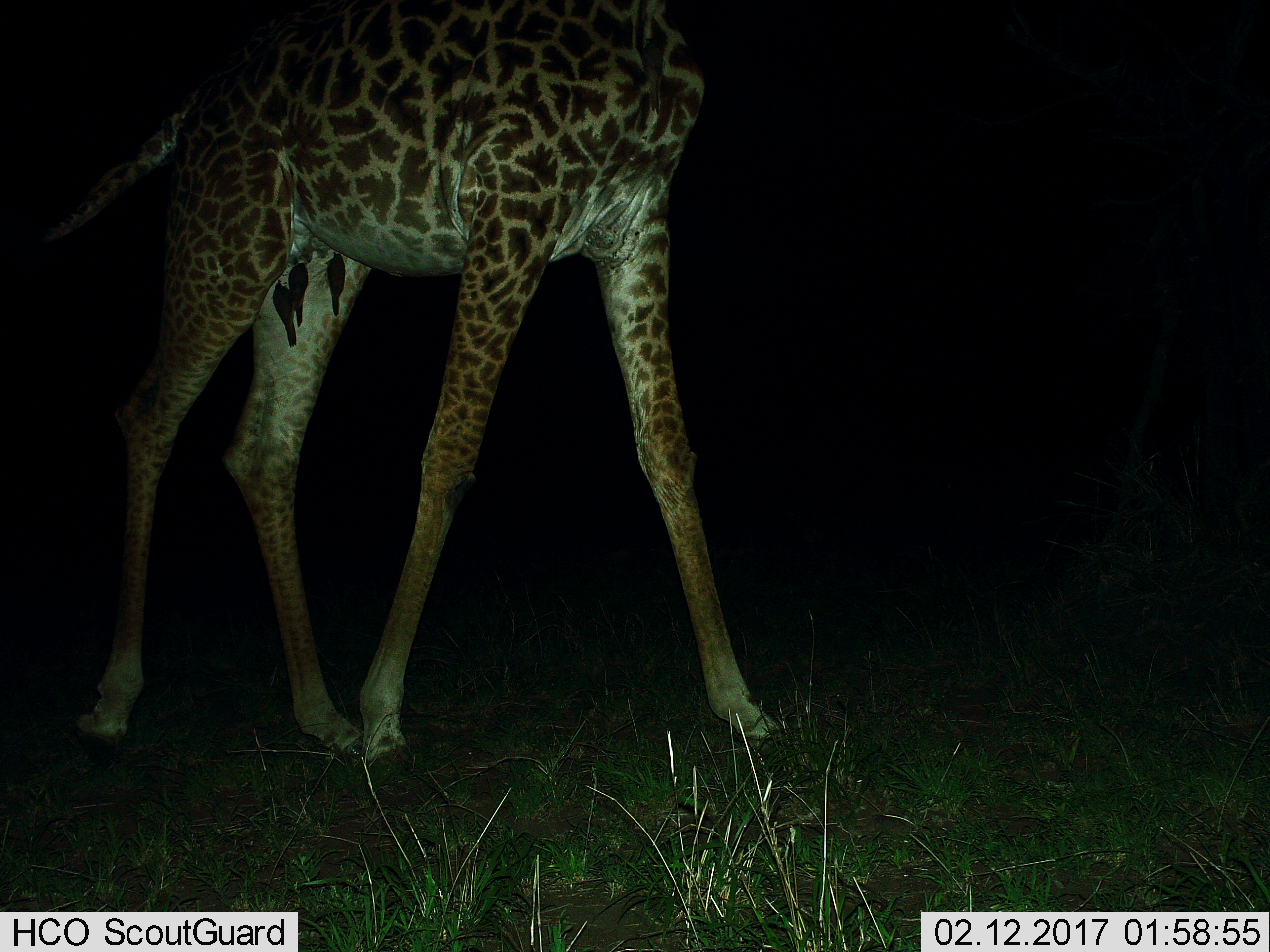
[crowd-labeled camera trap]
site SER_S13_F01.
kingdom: Animalia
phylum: Chordata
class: Mammalia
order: Artiodactyla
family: Giraffidae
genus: Giraffa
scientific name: Giraffa camelopardalis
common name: giraffe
Giraffe (Giraffa camelopardalis), count 1. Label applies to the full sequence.